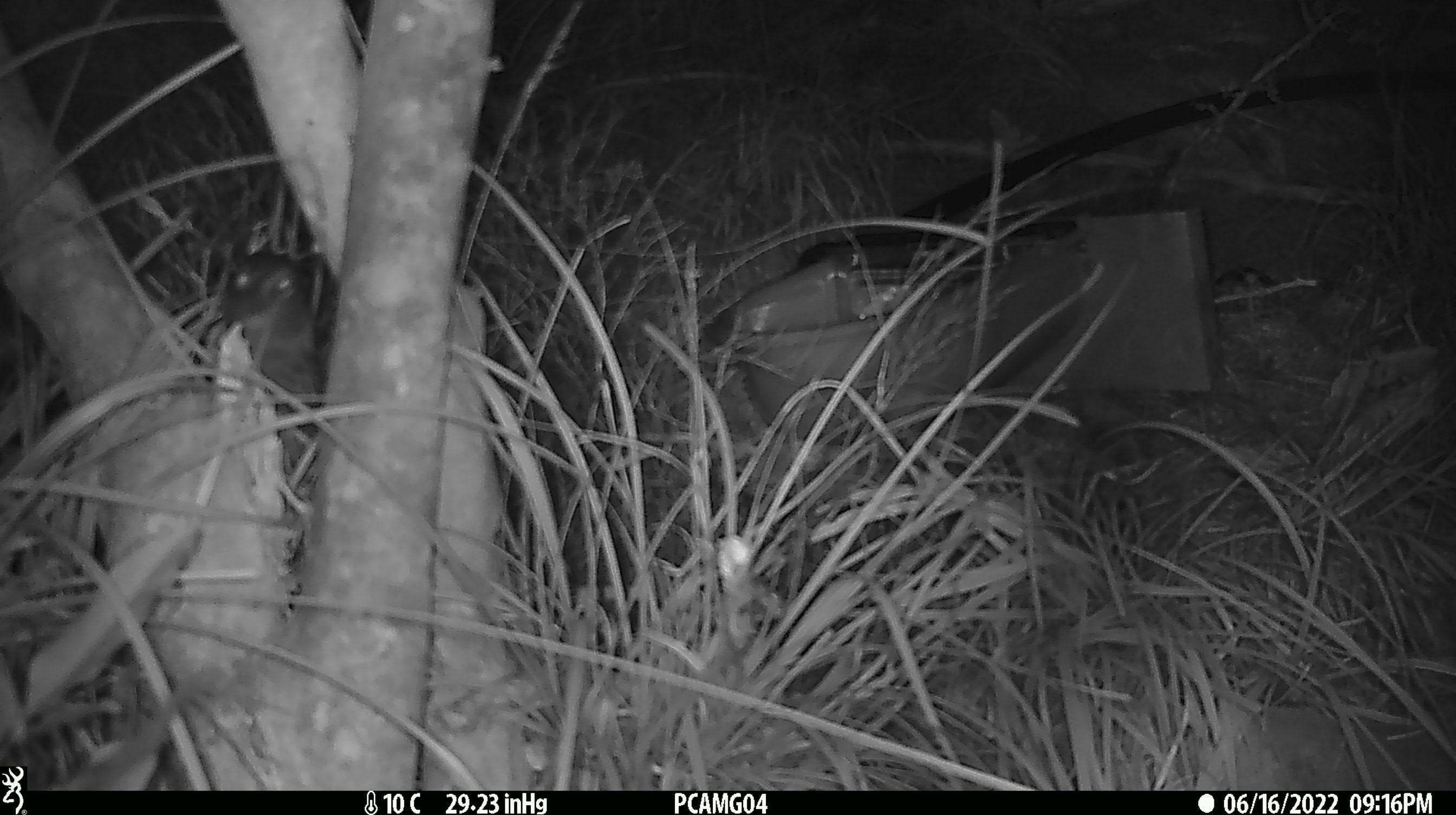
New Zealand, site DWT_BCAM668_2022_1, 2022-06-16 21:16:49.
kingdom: Animalia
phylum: Chordata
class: Aves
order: Gruiformes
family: Rallidae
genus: Gallirallus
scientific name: Gallirallus australis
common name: weka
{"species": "weka (Gallirallus australis)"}